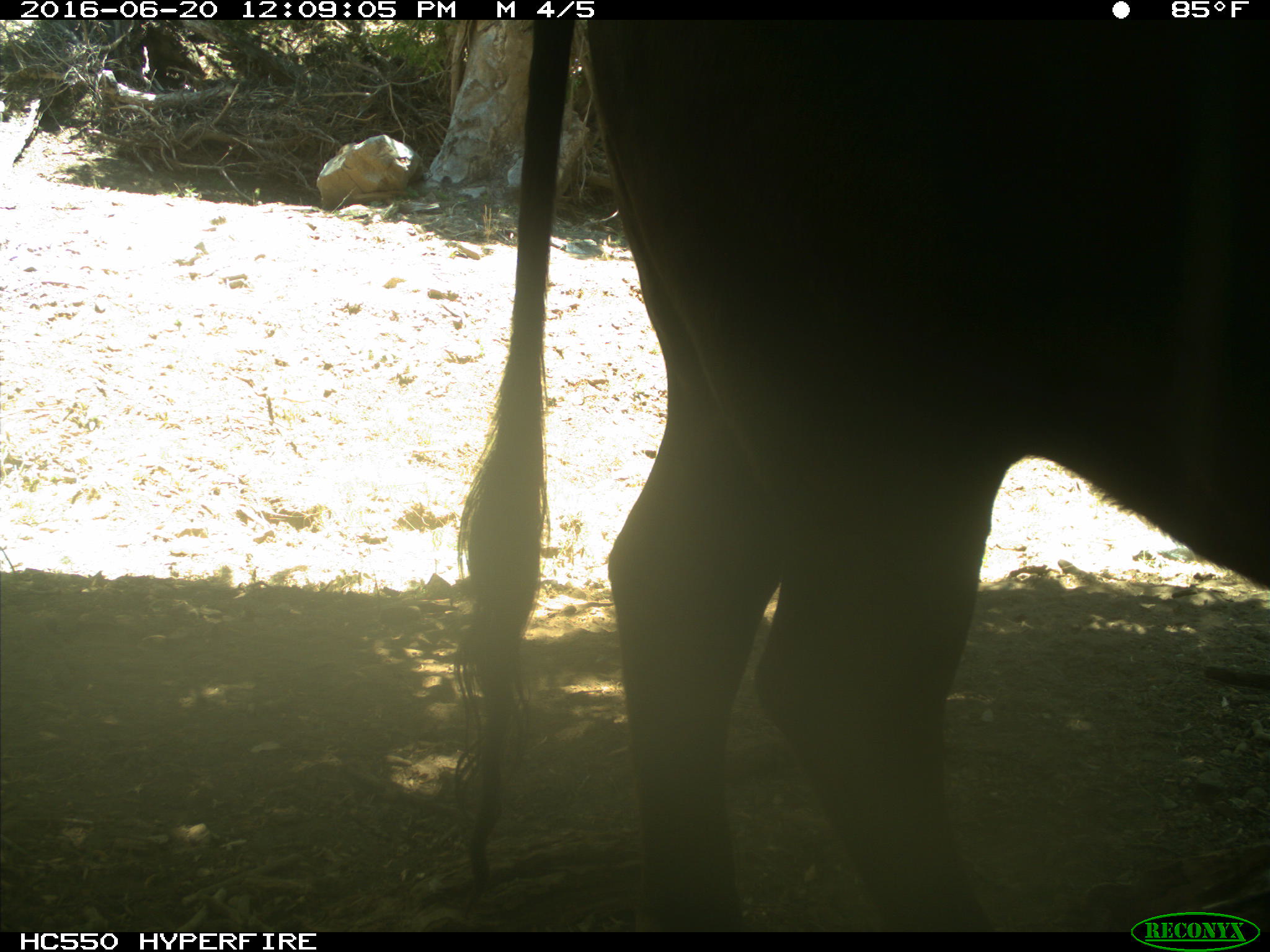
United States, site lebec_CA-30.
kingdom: Animalia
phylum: Chordata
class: Mammalia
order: Artiodactyla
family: Bovidae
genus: Bos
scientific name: Bos taurus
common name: domestic cow